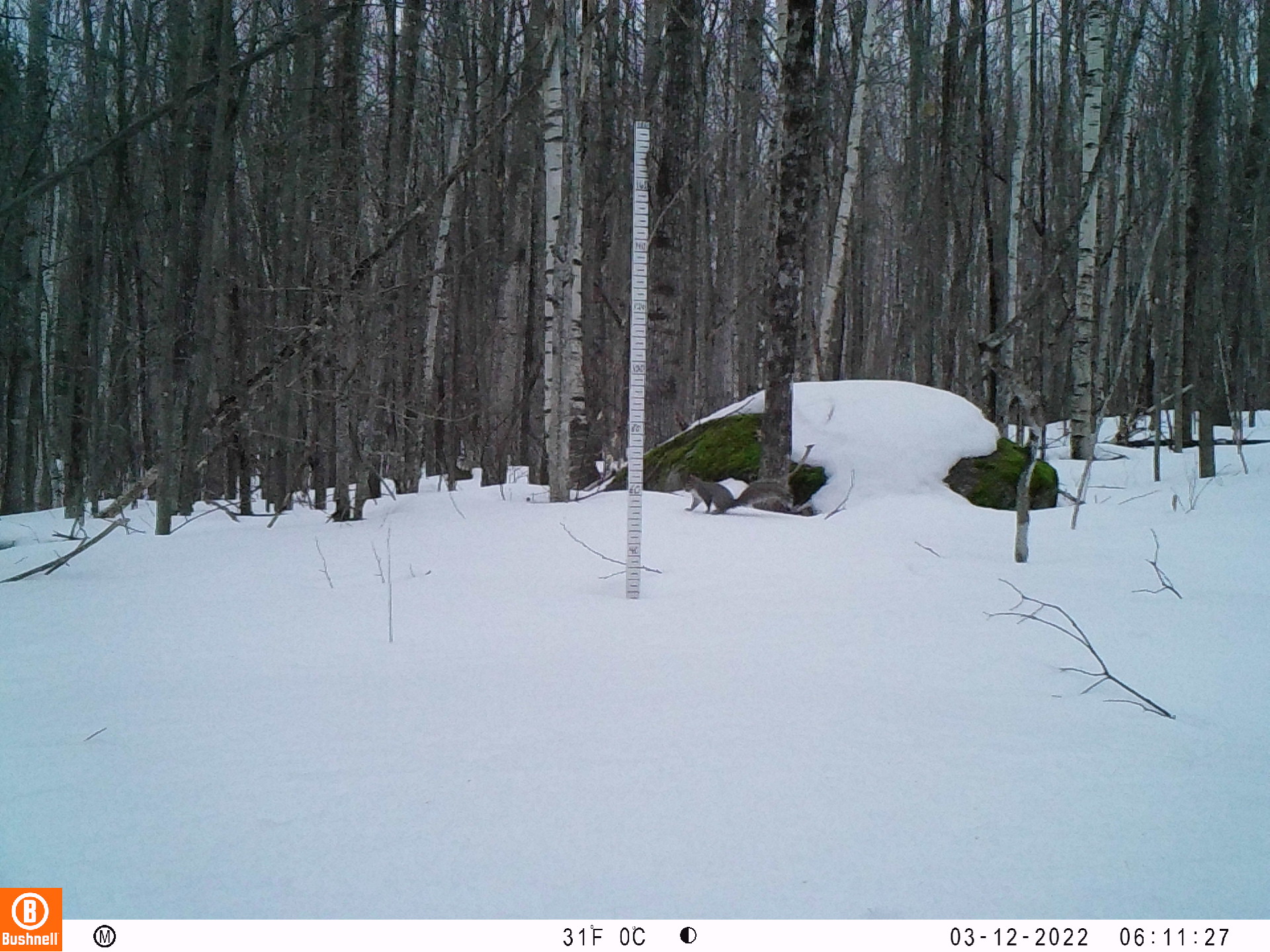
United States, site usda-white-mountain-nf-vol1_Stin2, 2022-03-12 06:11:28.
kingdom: Animalia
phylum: Chordata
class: Mammalia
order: Rodentia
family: Sciuridae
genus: Sciurus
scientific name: Sciurus carolinensis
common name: gray squirrel